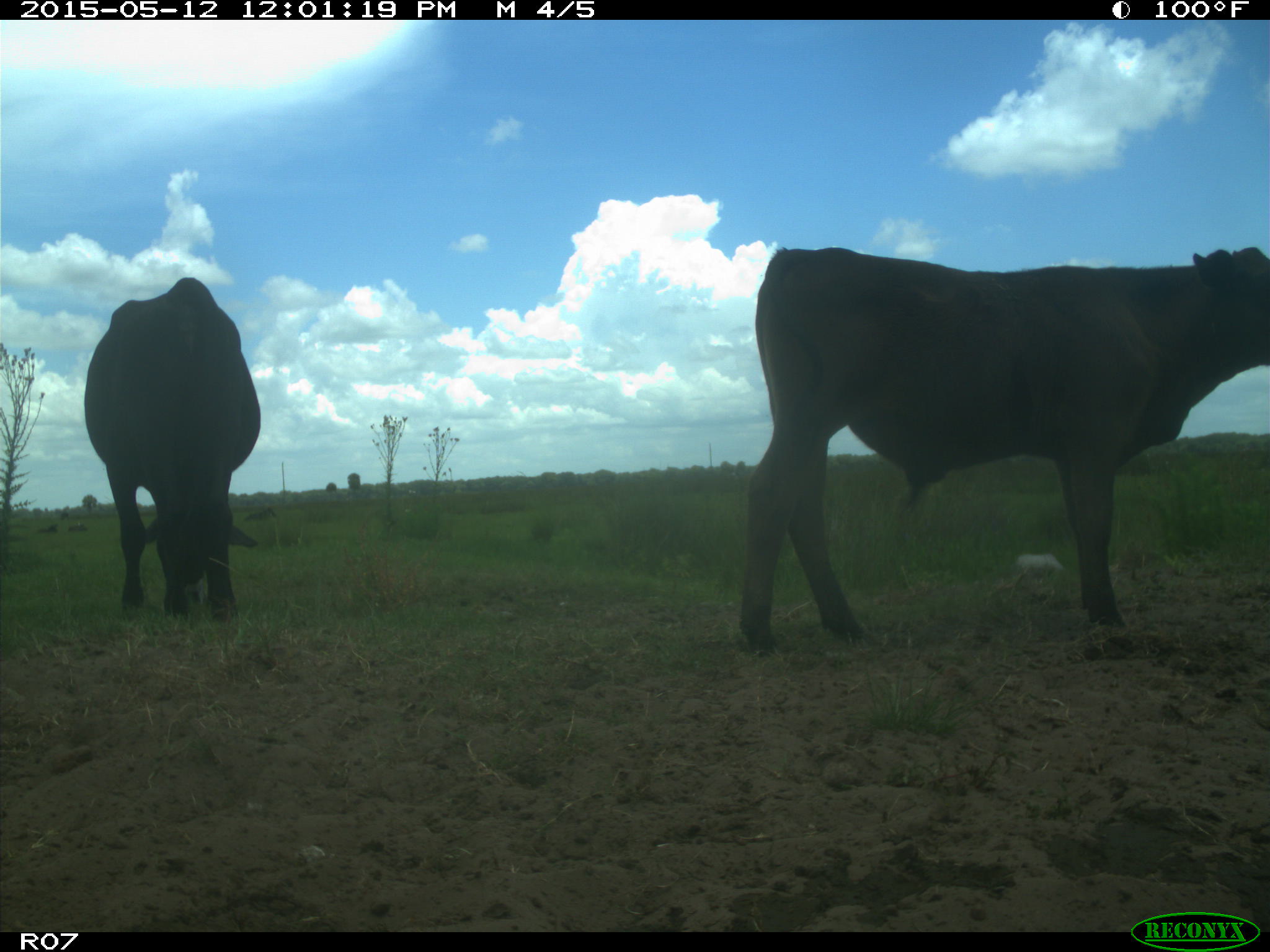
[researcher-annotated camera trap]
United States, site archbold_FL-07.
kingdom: Animalia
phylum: Chordata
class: Mammalia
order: Artiodactyla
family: Bovidae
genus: Bos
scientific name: Bos taurus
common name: domestic cow